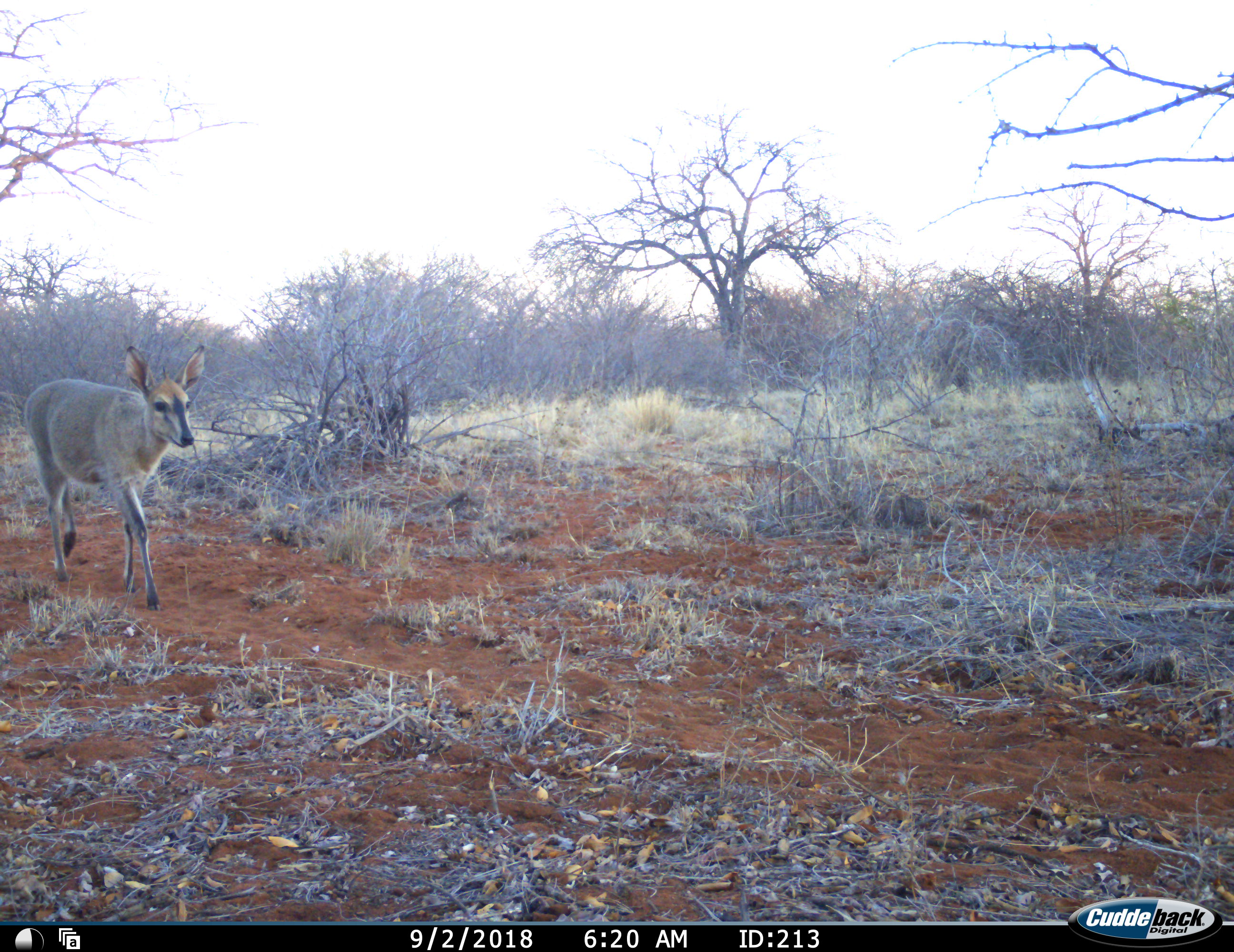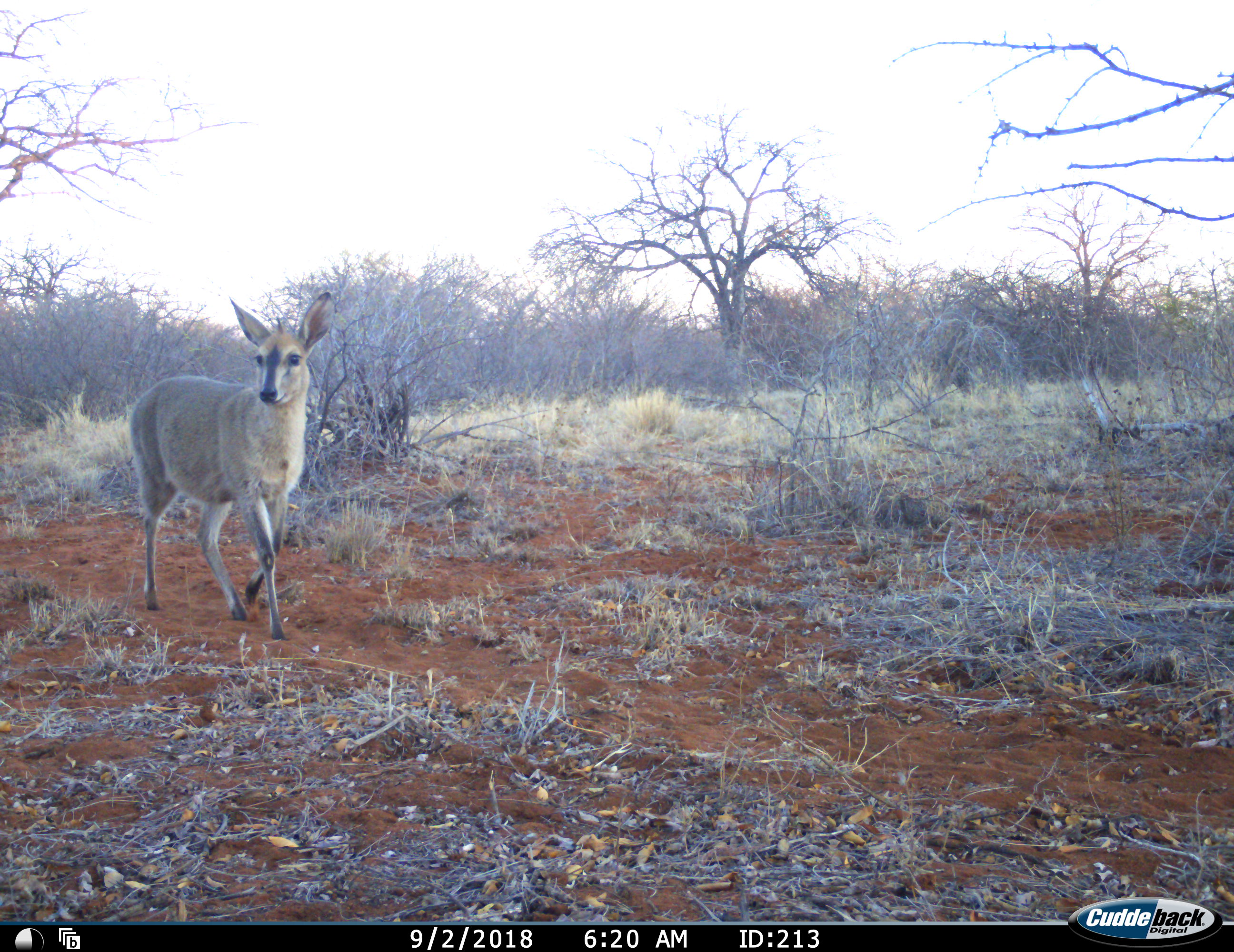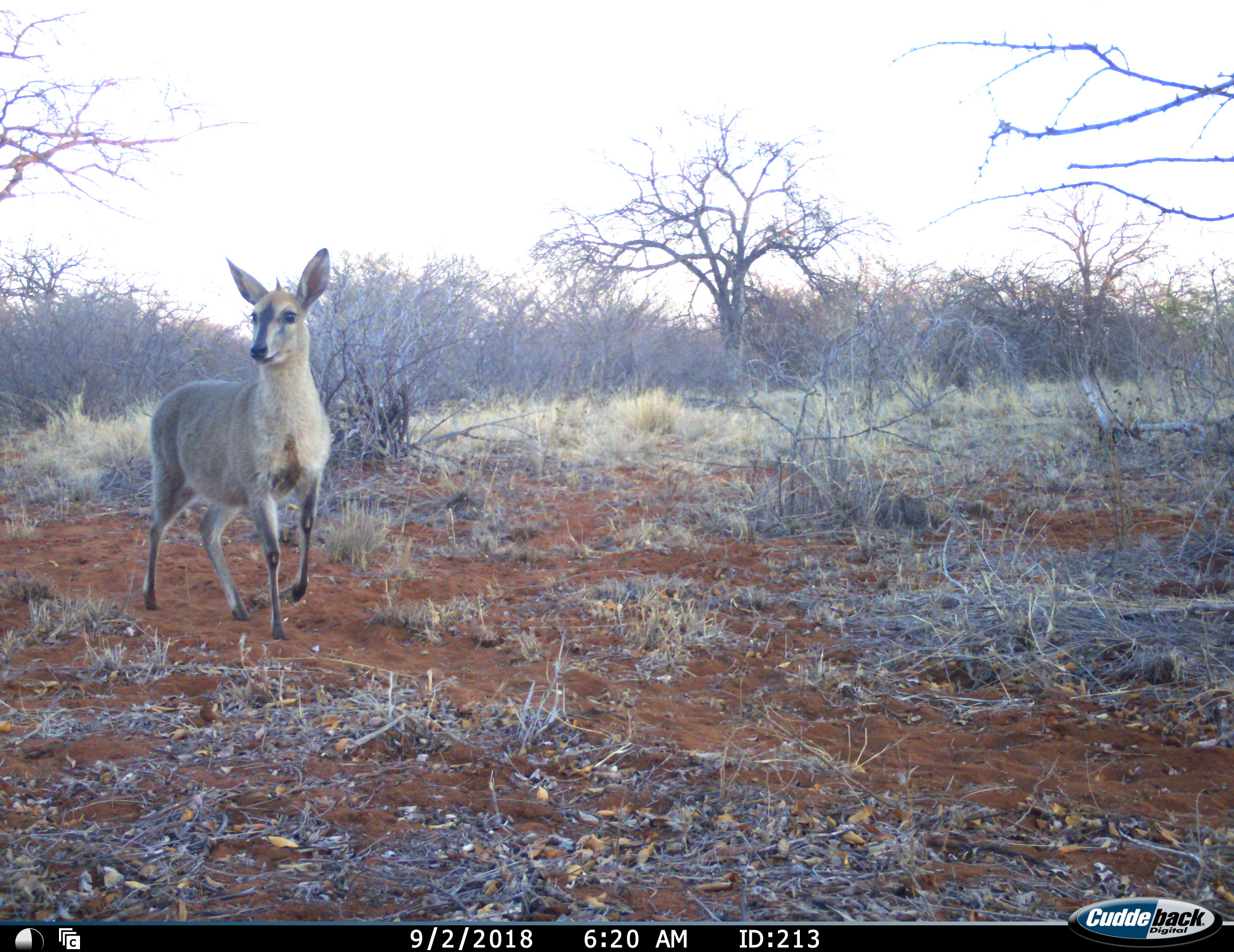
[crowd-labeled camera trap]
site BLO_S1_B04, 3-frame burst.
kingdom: Animalia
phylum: Chordata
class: Mammalia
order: Artiodactyla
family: Bovidae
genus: Sylvicapra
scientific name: Sylvicapra grimmia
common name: common duiker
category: duikercommongrey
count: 1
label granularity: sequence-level